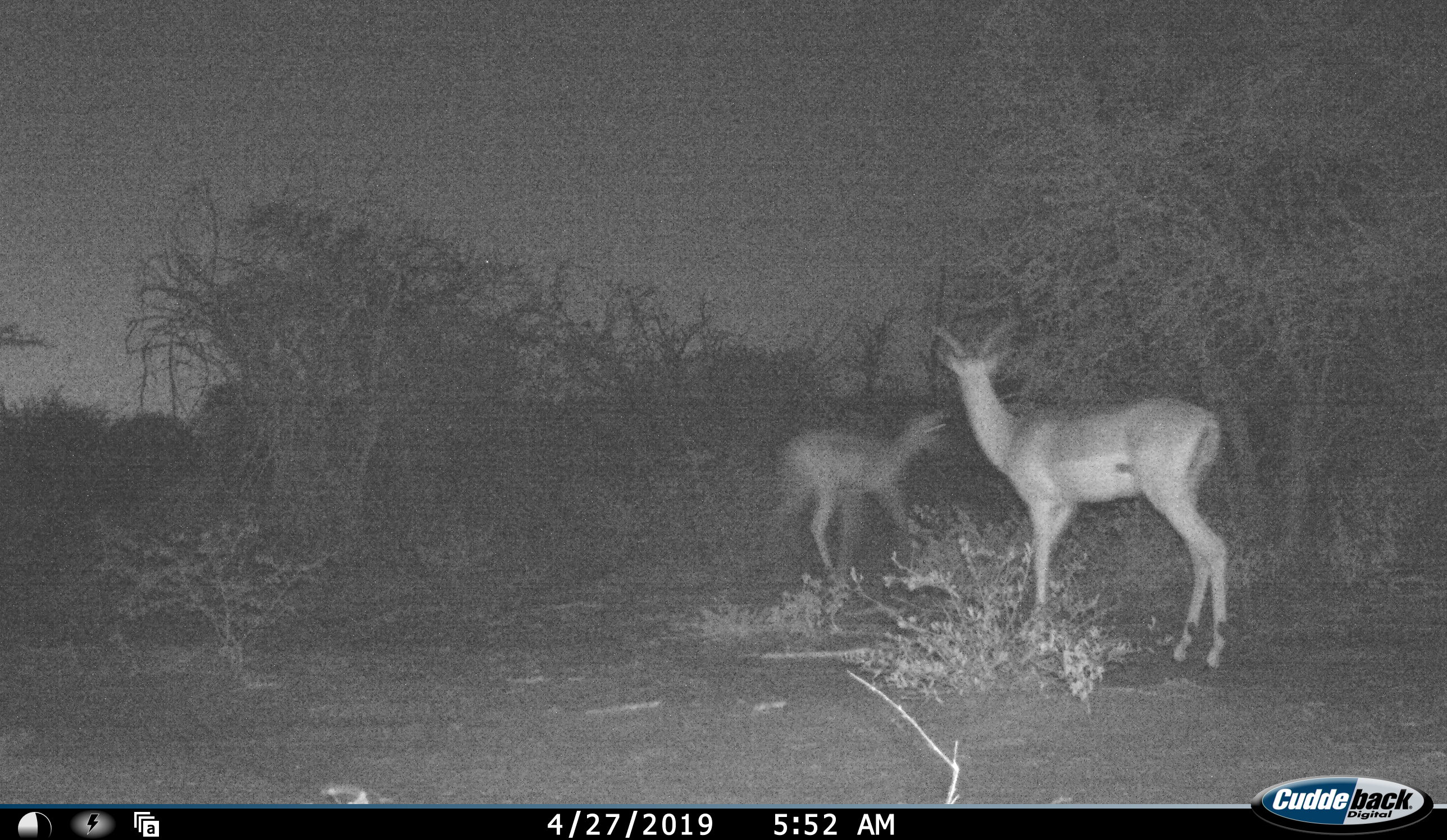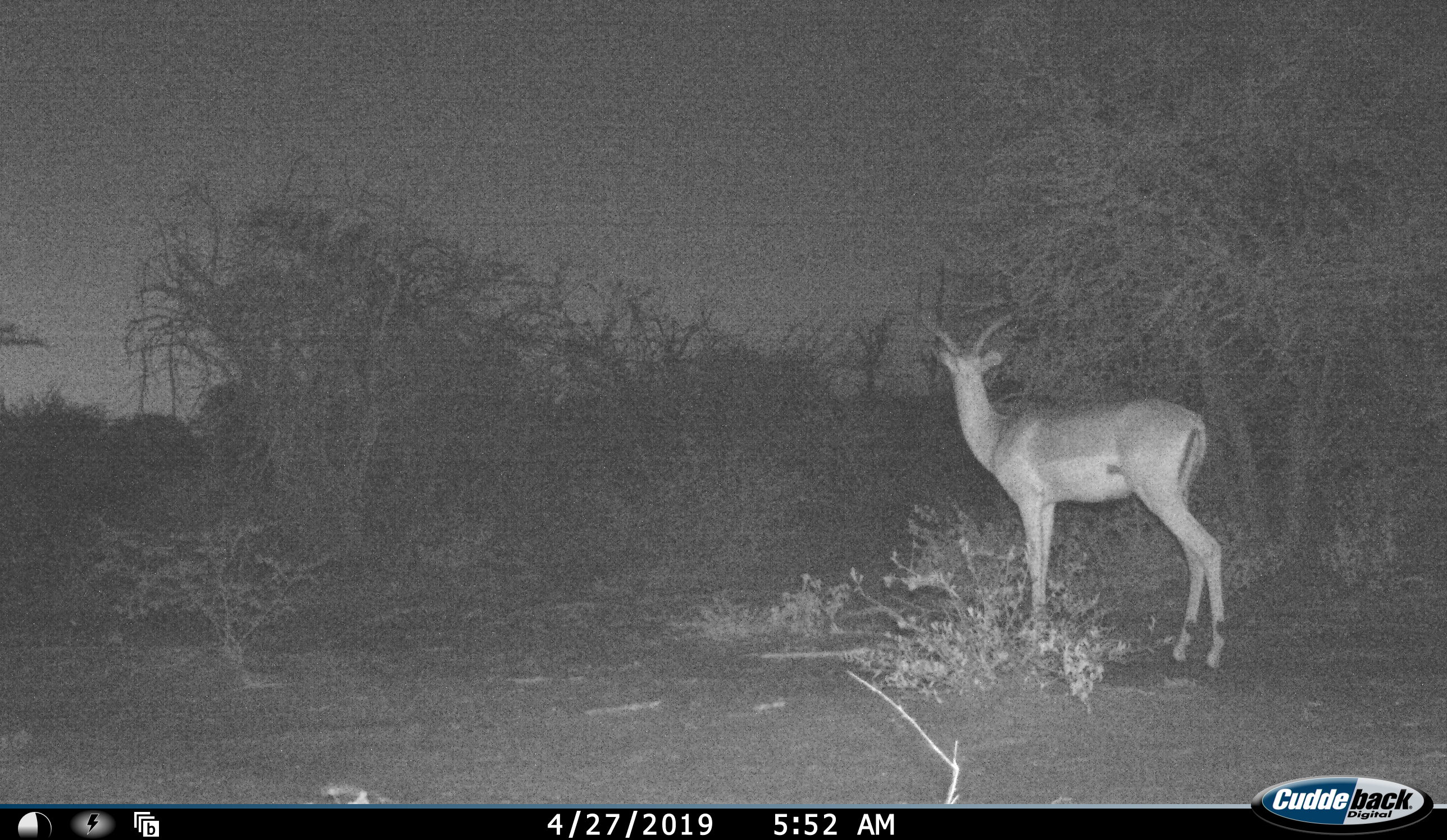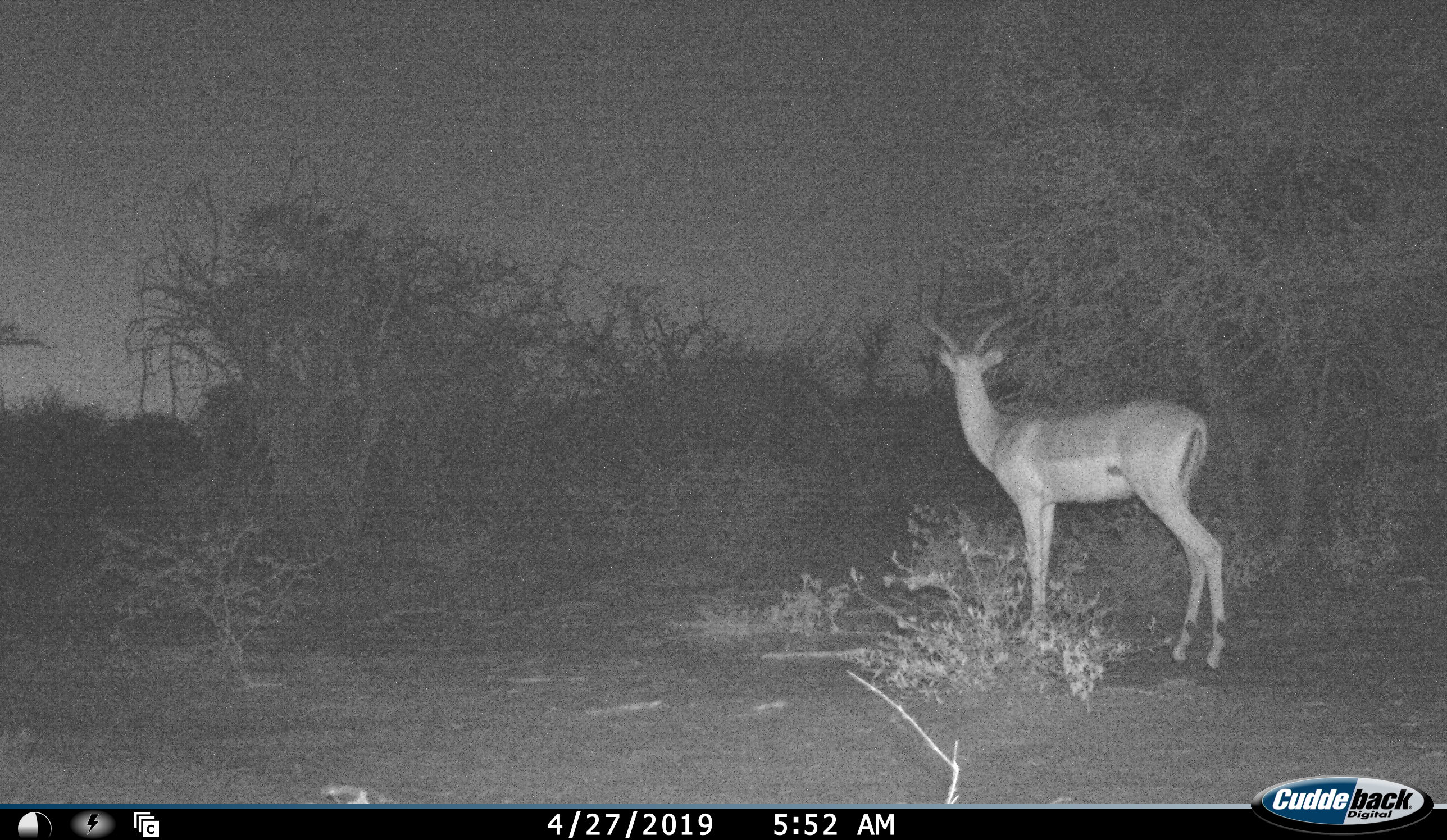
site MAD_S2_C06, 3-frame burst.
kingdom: Animalia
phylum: Chordata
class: Mammalia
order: Artiodactyla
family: Bovidae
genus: Aepyceros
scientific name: Aepyceros melampus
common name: impala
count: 2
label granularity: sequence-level